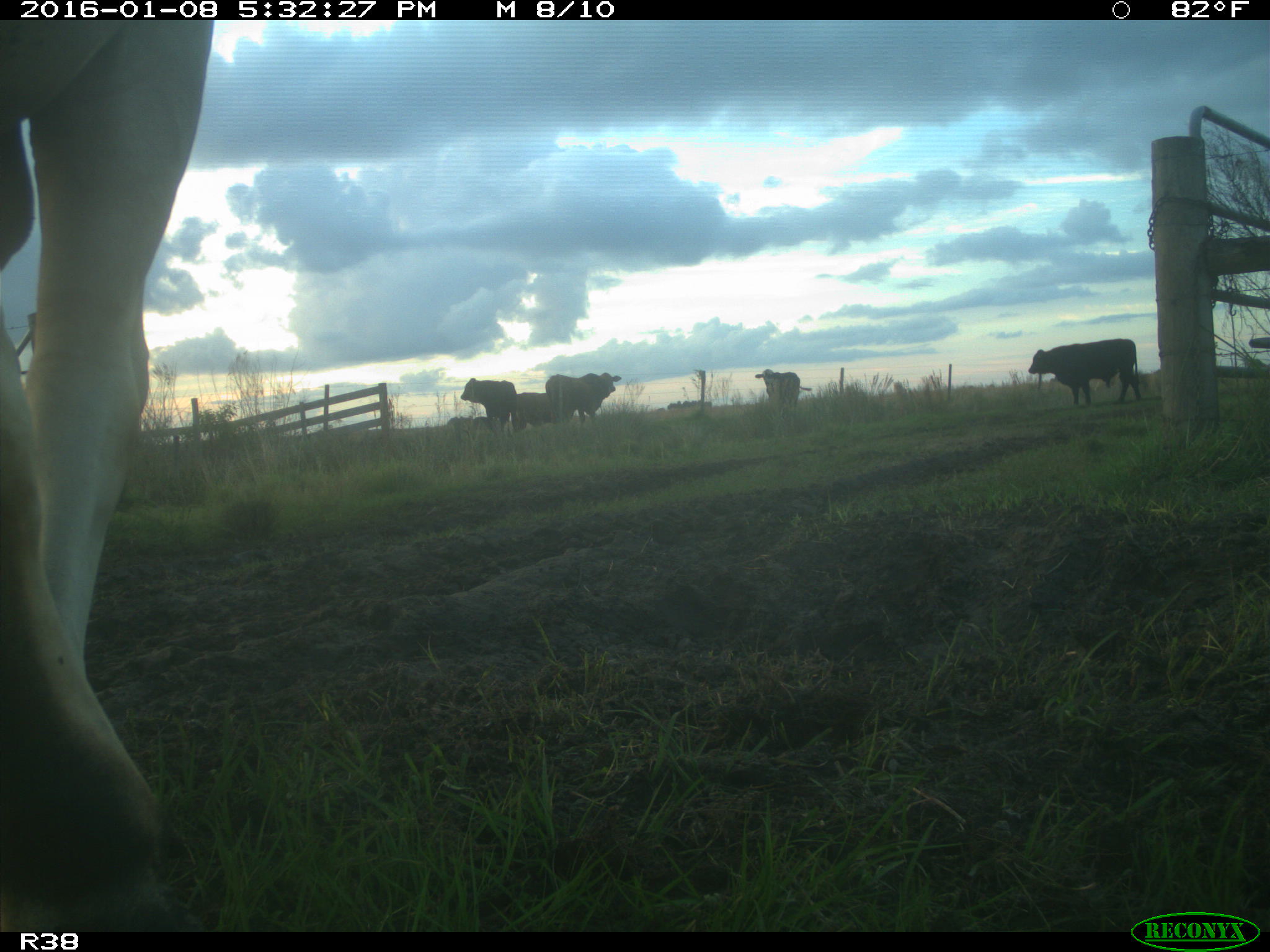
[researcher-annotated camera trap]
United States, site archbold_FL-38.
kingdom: Animalia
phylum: Chordata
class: Mammalia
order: Artiodactyla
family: Bovidae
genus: Bos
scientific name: Bos taurus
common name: domestic cow